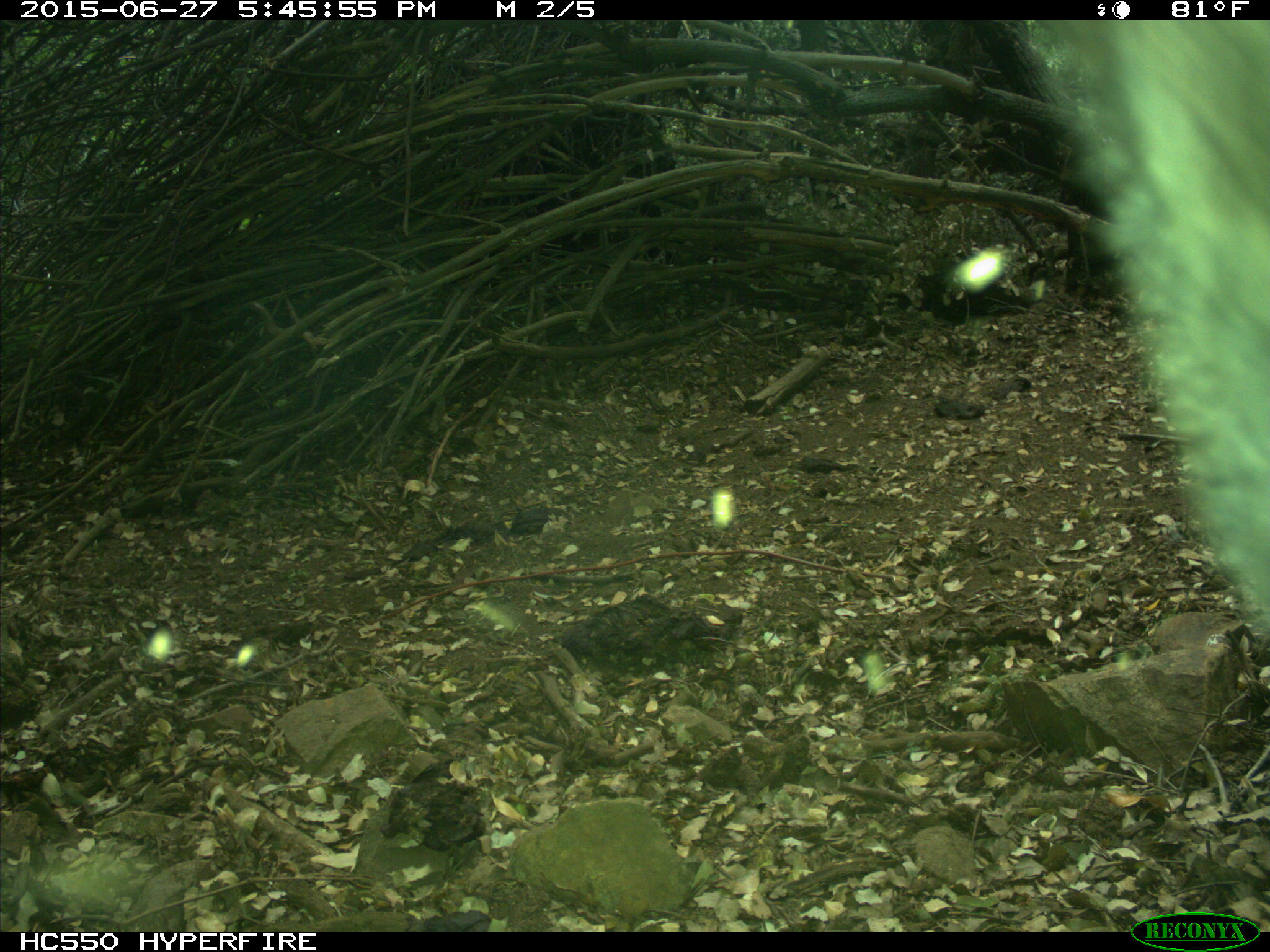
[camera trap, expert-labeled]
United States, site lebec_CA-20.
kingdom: Animalia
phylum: Chordata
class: Mammalia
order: Carnivora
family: Ursidae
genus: Ursus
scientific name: Ursus americanus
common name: american black bear